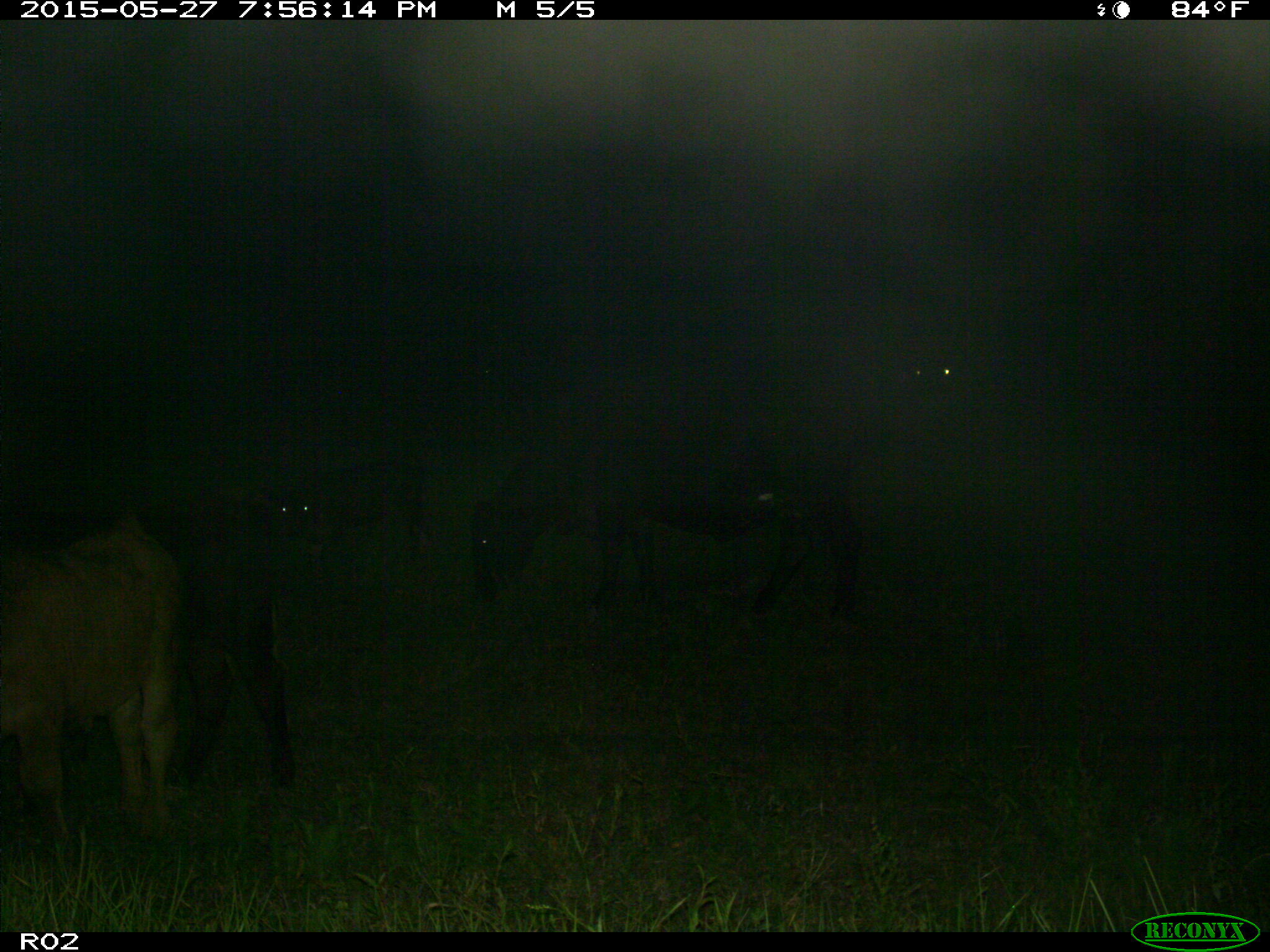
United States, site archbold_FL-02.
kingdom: Animalia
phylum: Chordata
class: Mammalia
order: Artiodactyla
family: Bovidae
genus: Bos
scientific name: Bos taurus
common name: domestic cow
Bos taurus (domestic cow).